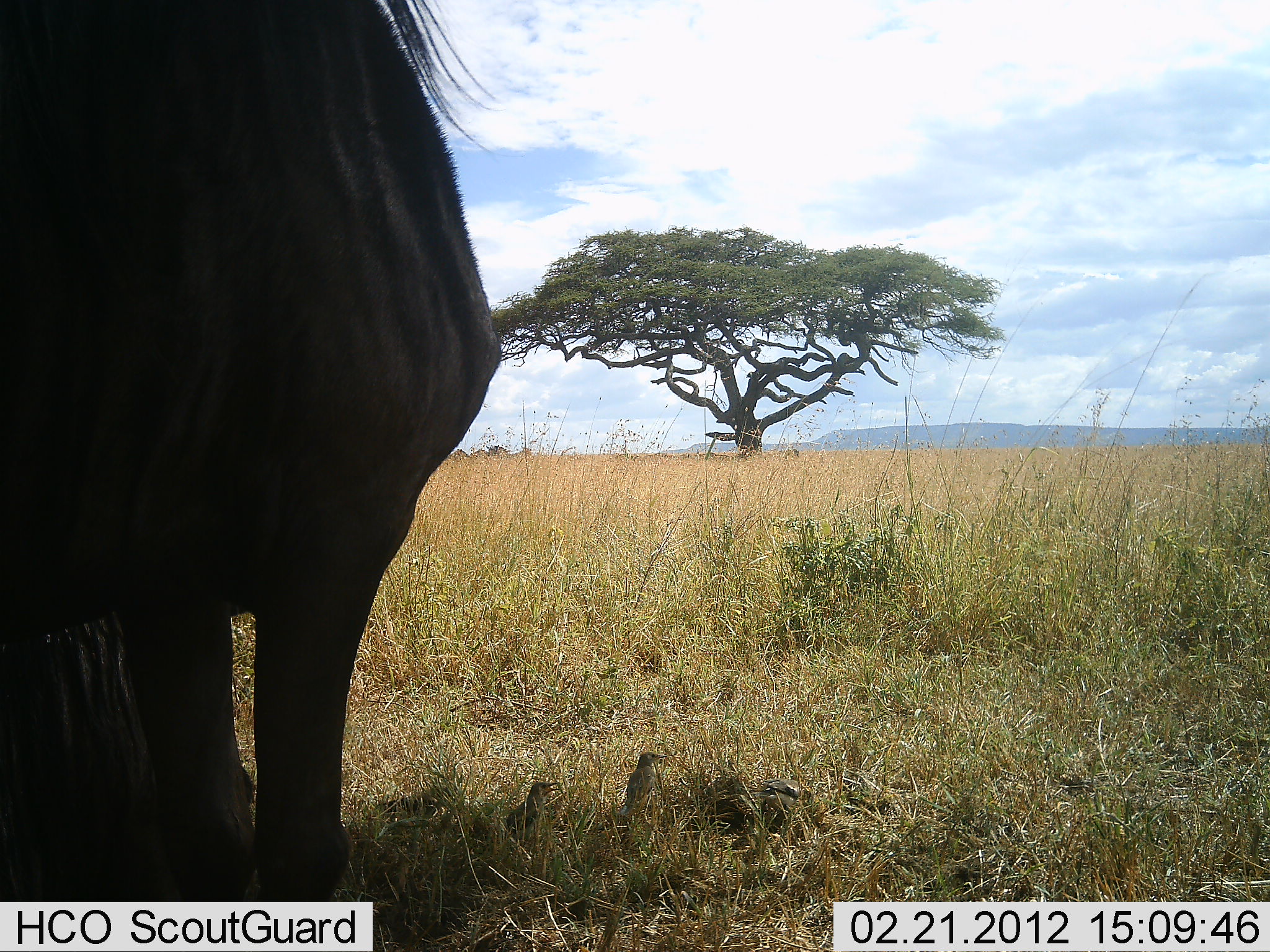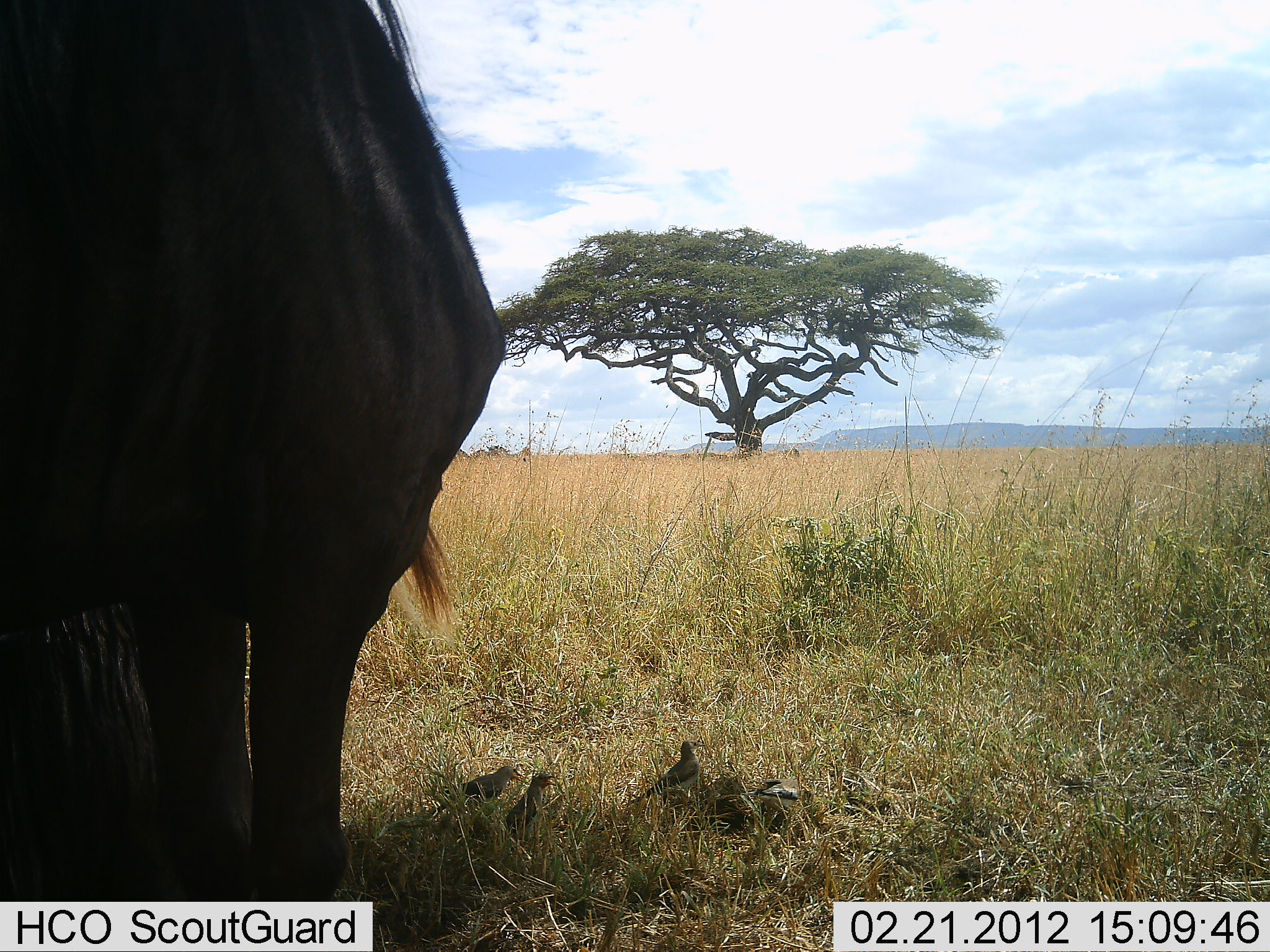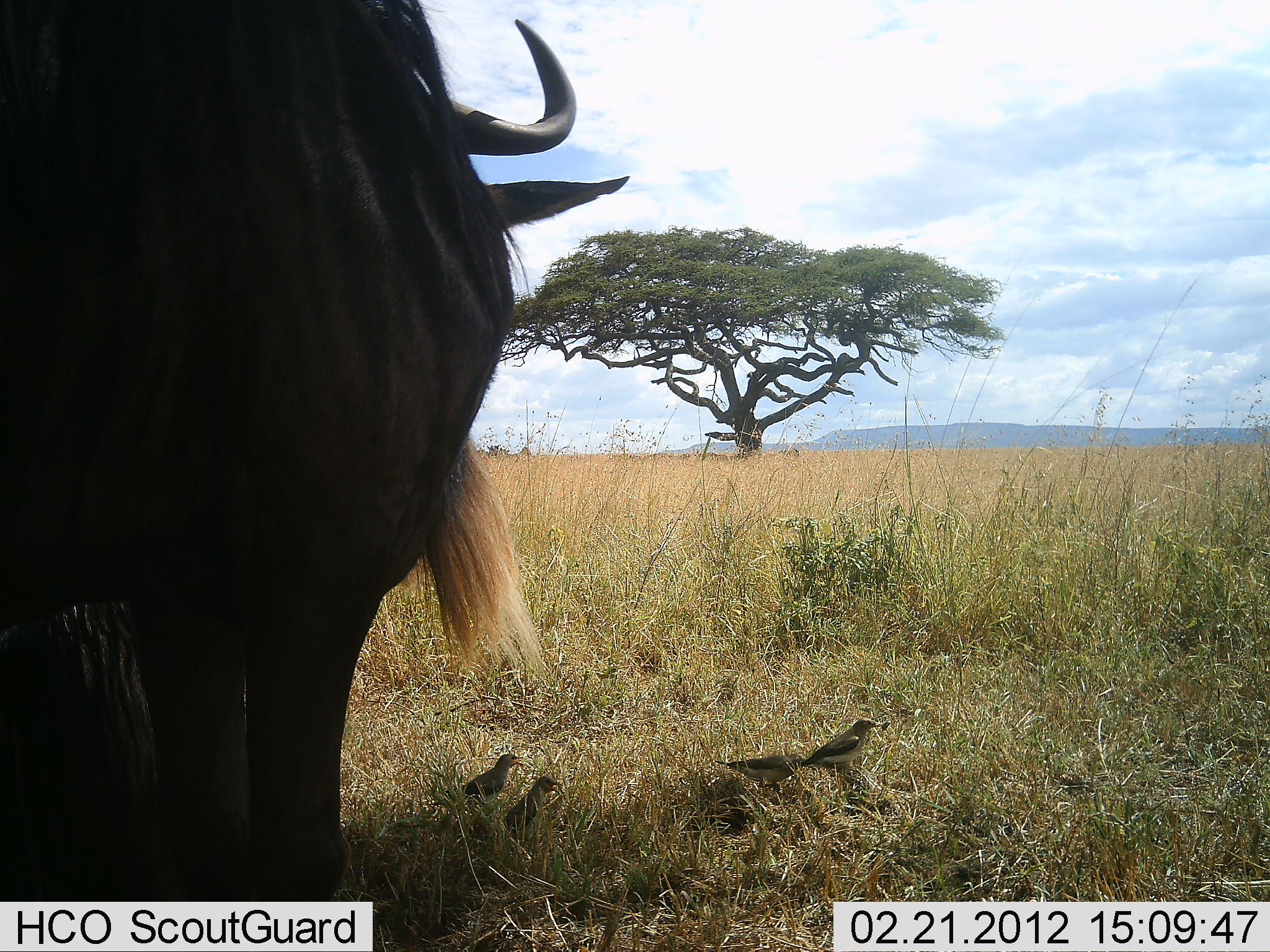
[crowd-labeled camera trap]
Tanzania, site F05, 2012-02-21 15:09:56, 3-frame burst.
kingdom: Animalia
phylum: Chordata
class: Aves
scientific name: Aves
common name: bird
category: otherbird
Otherbird (bird) (Aves), count 5. Behavior (volunteer vote fractions): standing 31%, resting 0%, moving 69%, interacting 0%. Young present (vote fraction): 0%. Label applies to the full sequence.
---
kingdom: Animalia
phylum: Chordata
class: Mammalia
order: Artiodactyla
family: Bovidae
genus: Connochaetes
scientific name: Connochaetes taurinus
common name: blue wildebeest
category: wildebeest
Wildebeest (blue wildebeest) (Connochaetes taurinus), count 1. Behavior (volunteer vote fractions): standing 89%, resting 21%, moving 11%, interacting 0%. Young present (vote fraction): 0%. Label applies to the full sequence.